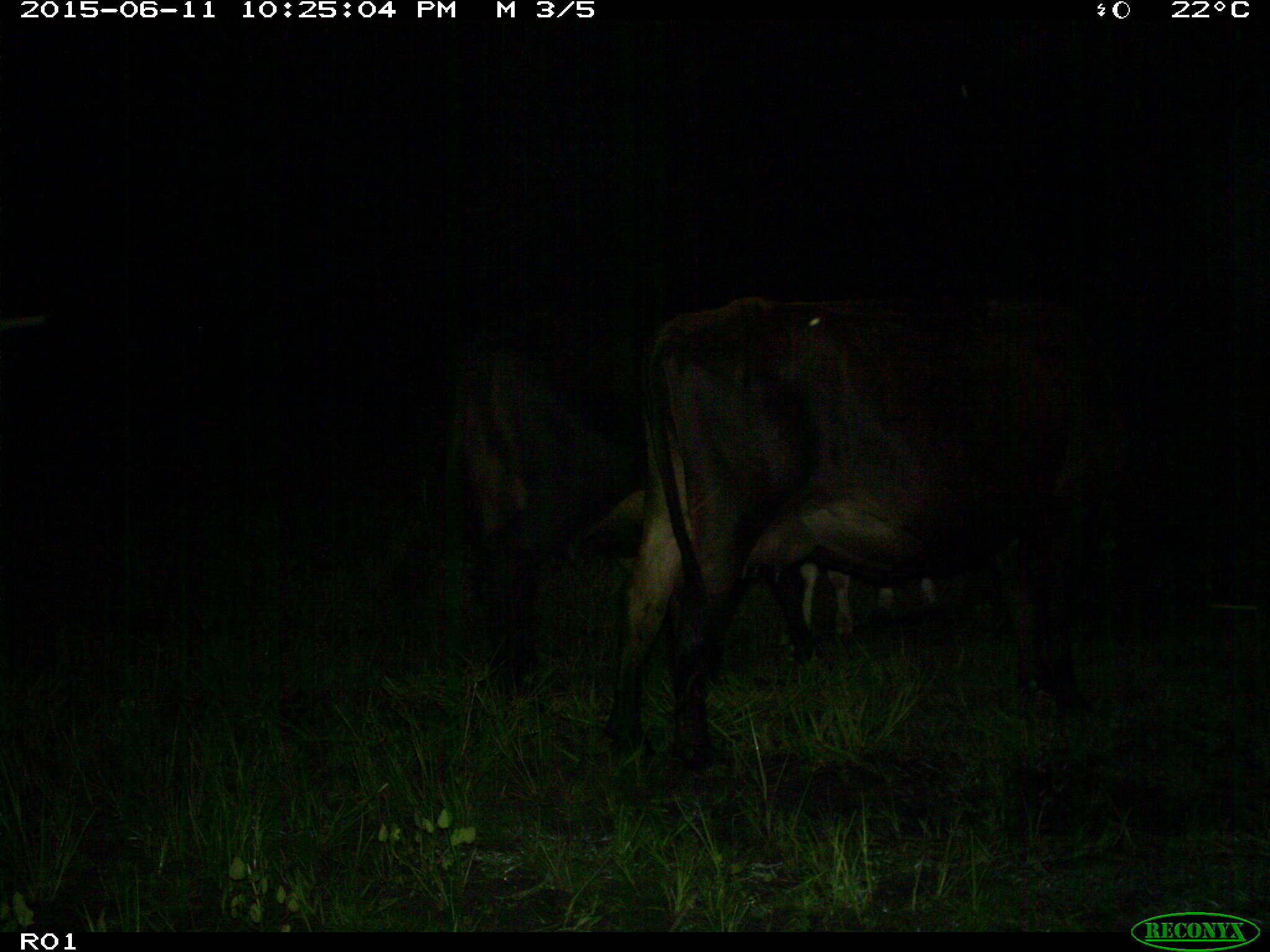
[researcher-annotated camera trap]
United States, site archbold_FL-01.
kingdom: Animalia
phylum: Chordata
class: Mammalia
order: Artiodactyla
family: Bovidae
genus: Bos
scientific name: Bos taurus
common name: domestic cow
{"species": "Bos taurus (domestic cow)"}